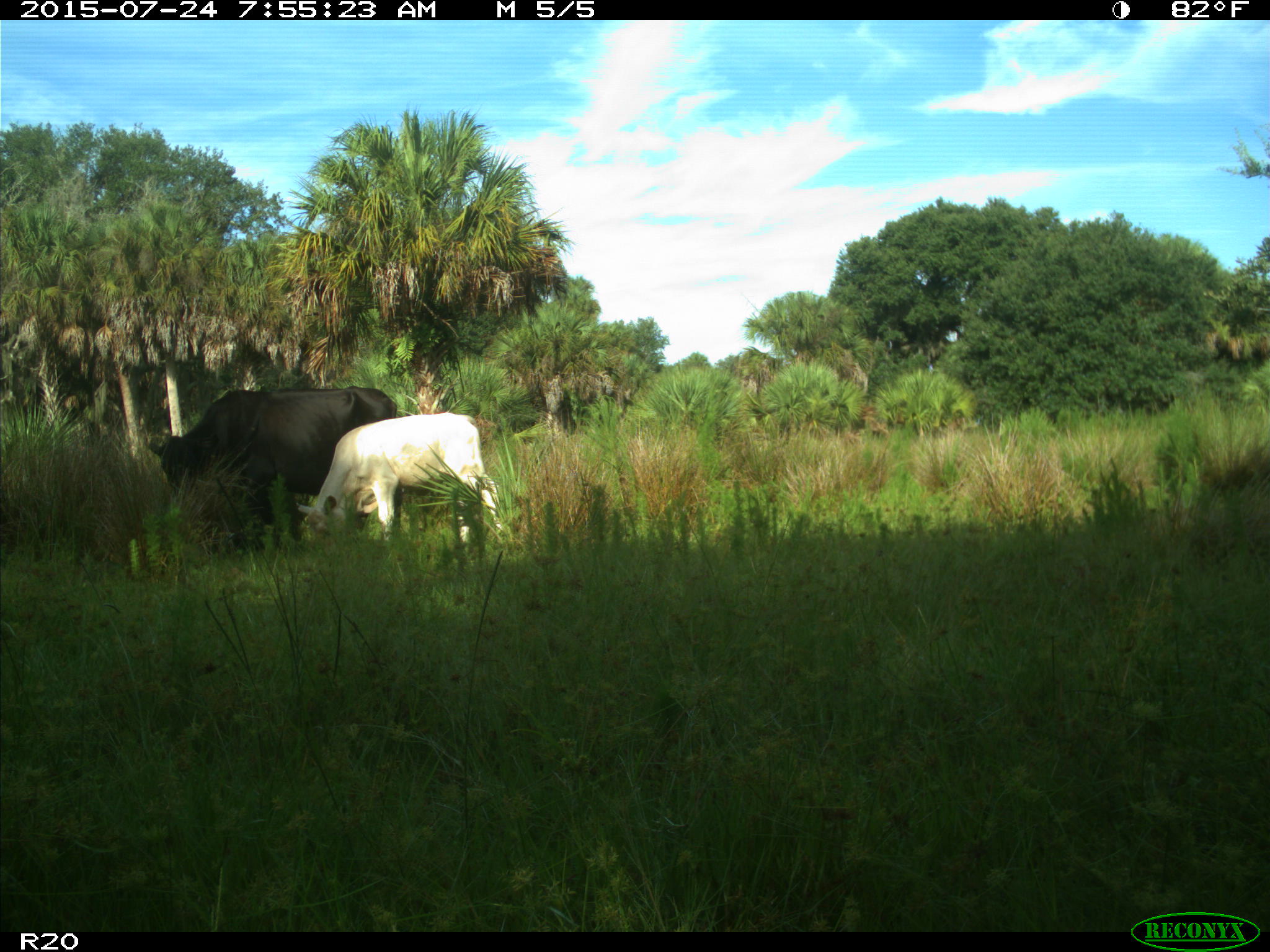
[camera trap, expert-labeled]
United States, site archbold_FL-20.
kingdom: Animalia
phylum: Chordata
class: Mammalia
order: Artiodactyla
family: Bovidae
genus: Bos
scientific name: Bos taurus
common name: domestic cow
Bos taurus (domestic cow).